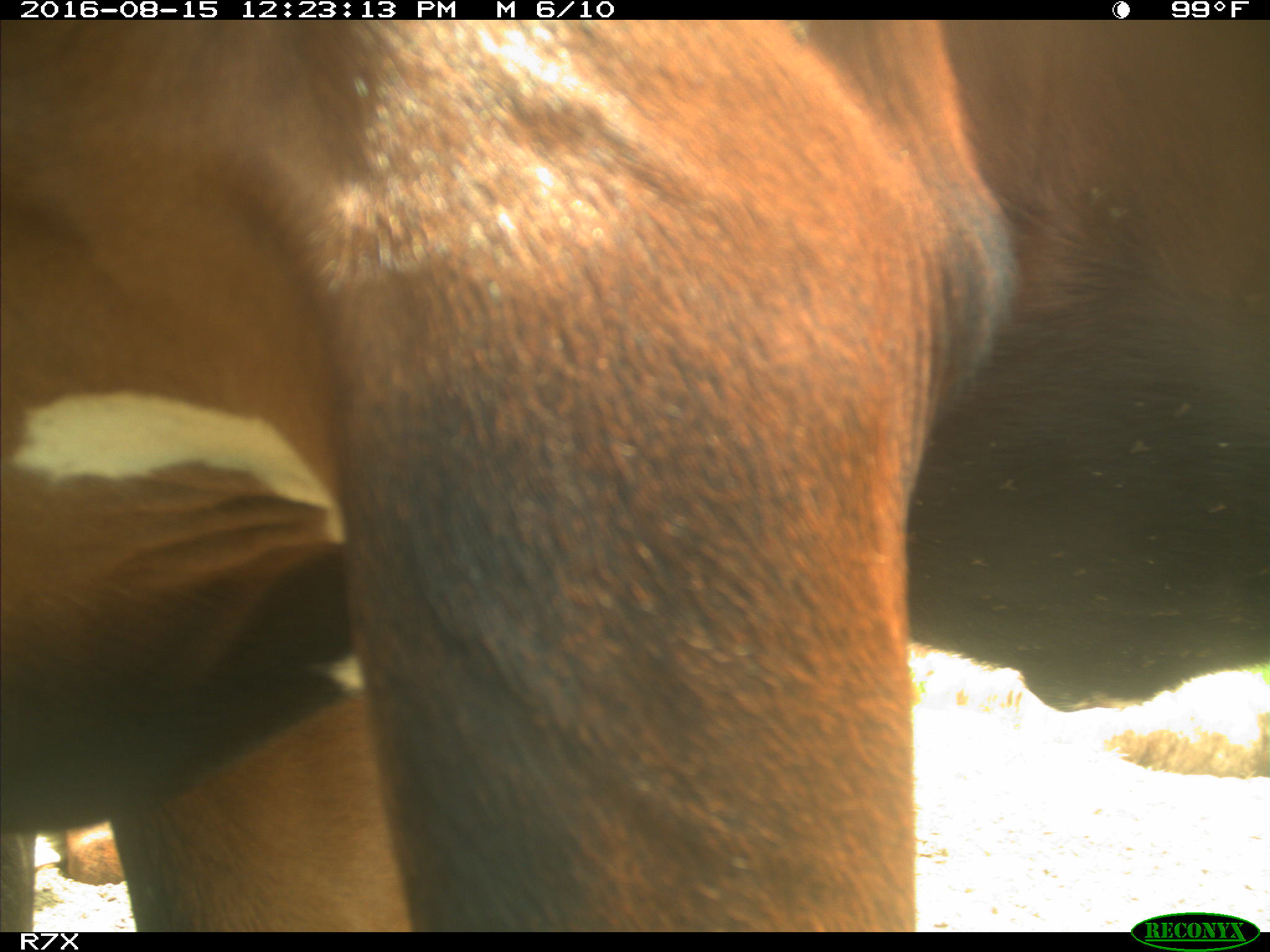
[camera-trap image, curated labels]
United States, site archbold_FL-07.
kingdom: Animalia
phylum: Chordata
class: Mammalia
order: Artiodactyla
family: Bovidae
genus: Bos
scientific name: Bos taurus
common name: domestic cow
Bos taurus (domestic cow).